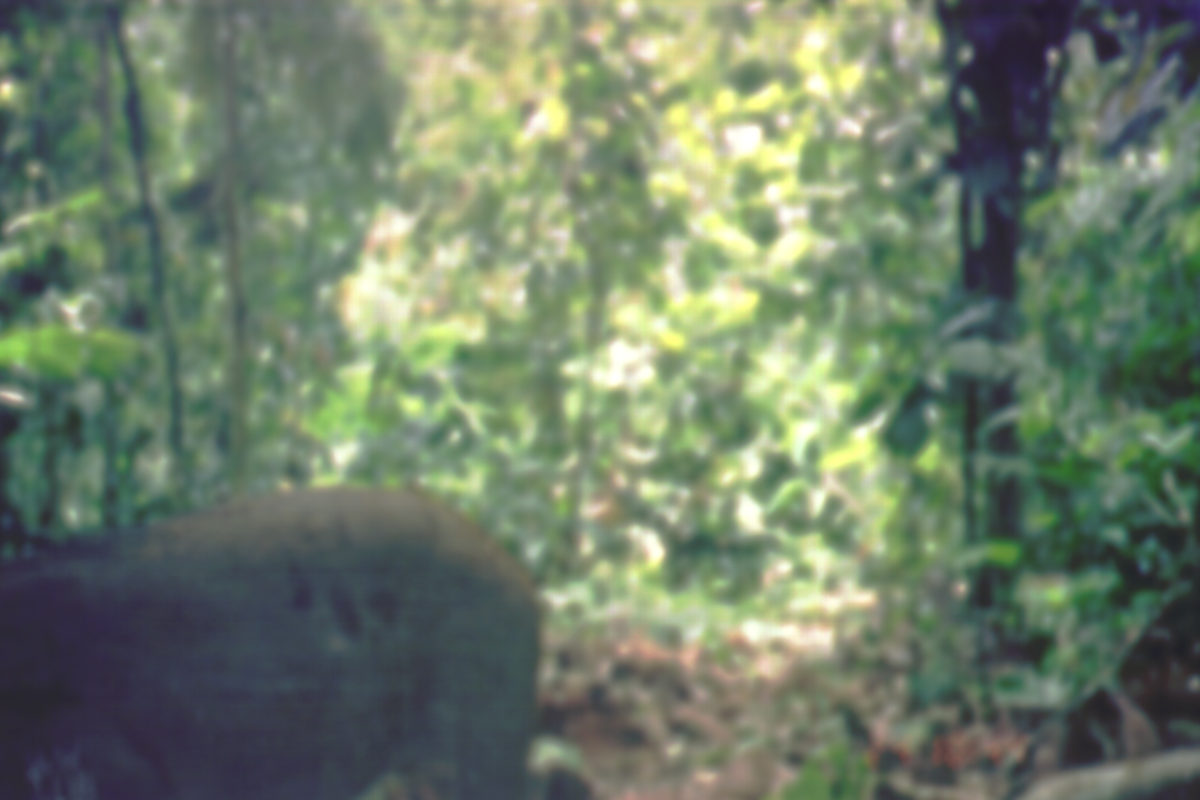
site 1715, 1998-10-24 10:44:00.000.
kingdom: Animalia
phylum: Chordata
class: Mammalia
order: Artiodactyla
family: Suidae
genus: Sus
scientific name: Sus scrofa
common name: wild boar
Sus scrofa (wild boar), count 1.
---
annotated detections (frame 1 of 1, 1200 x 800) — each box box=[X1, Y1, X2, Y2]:
sus scrofa: box=[2, 481, 546, 796]